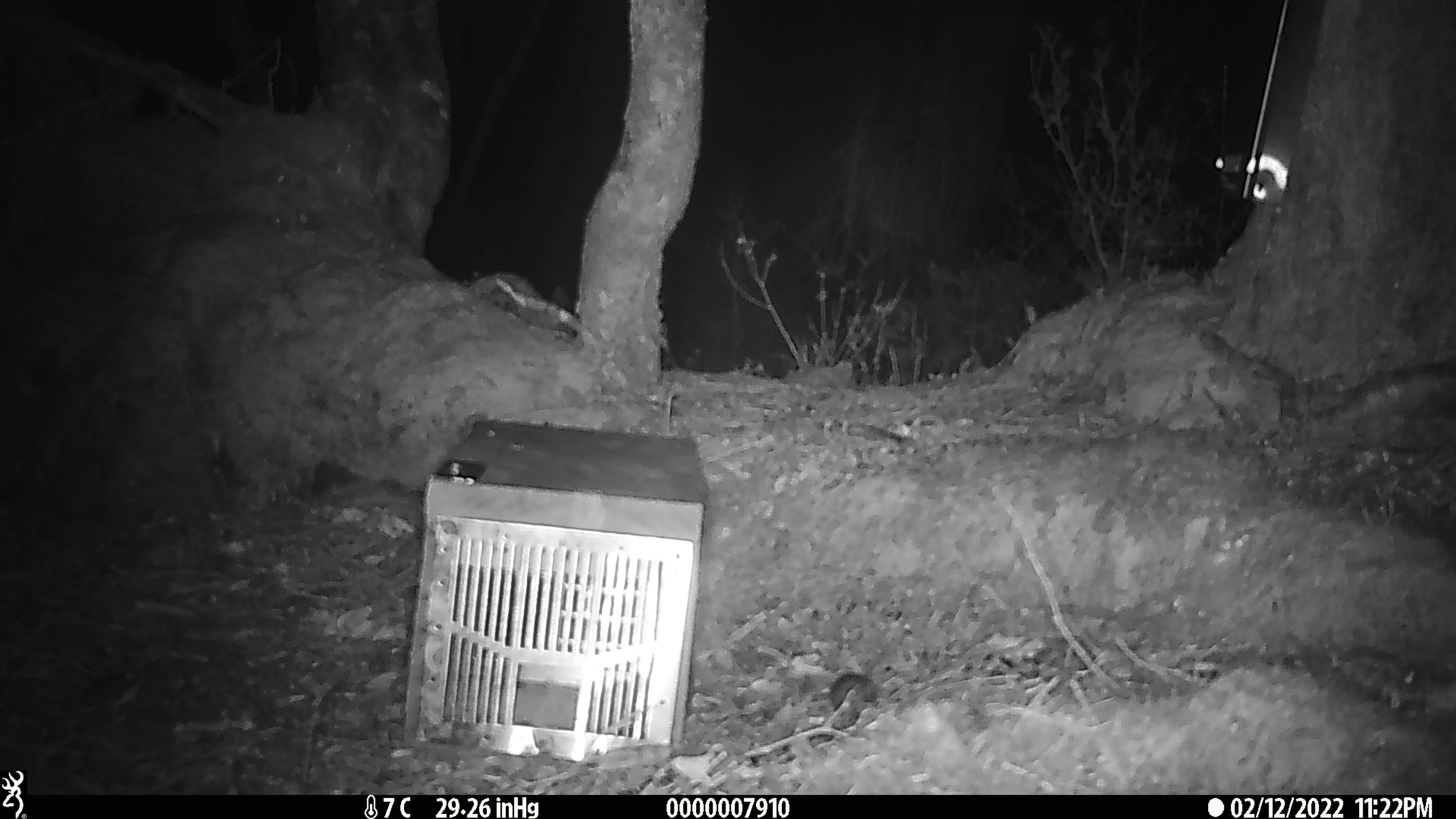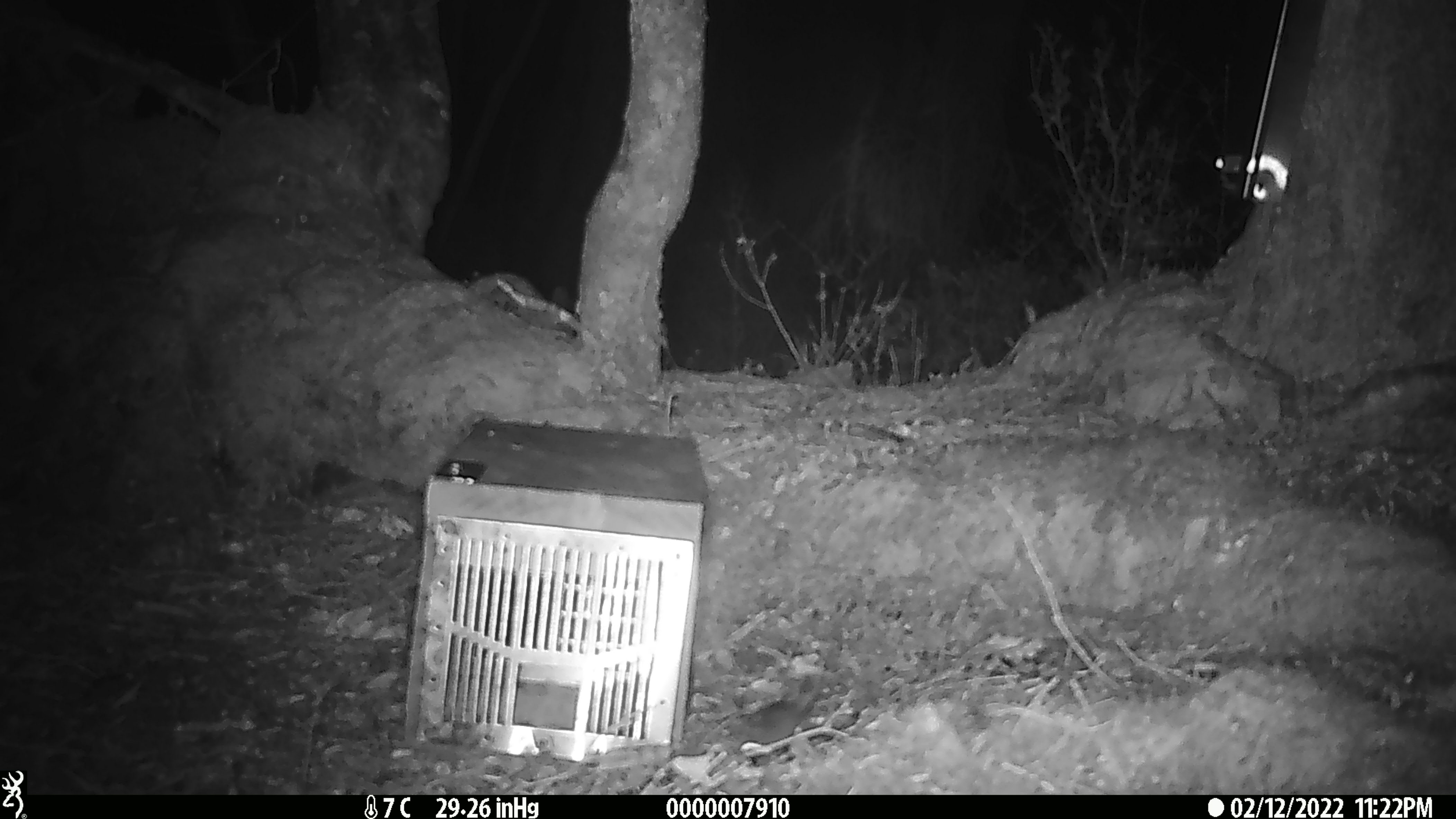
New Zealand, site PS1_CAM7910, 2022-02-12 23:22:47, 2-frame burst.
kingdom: Animalia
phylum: Chordata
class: Mammalia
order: Rodentia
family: Muridae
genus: Mus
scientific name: Mus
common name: mouse